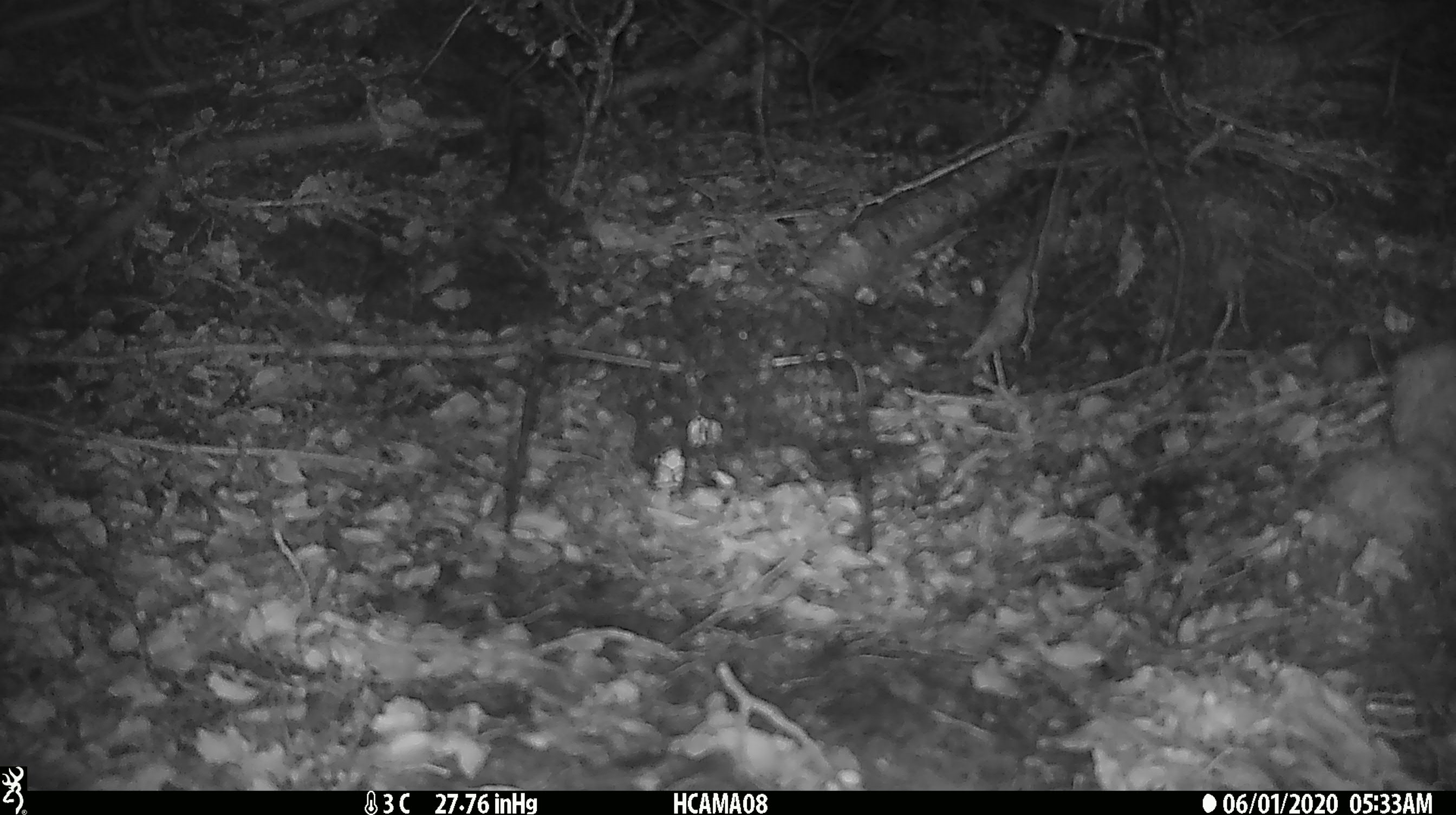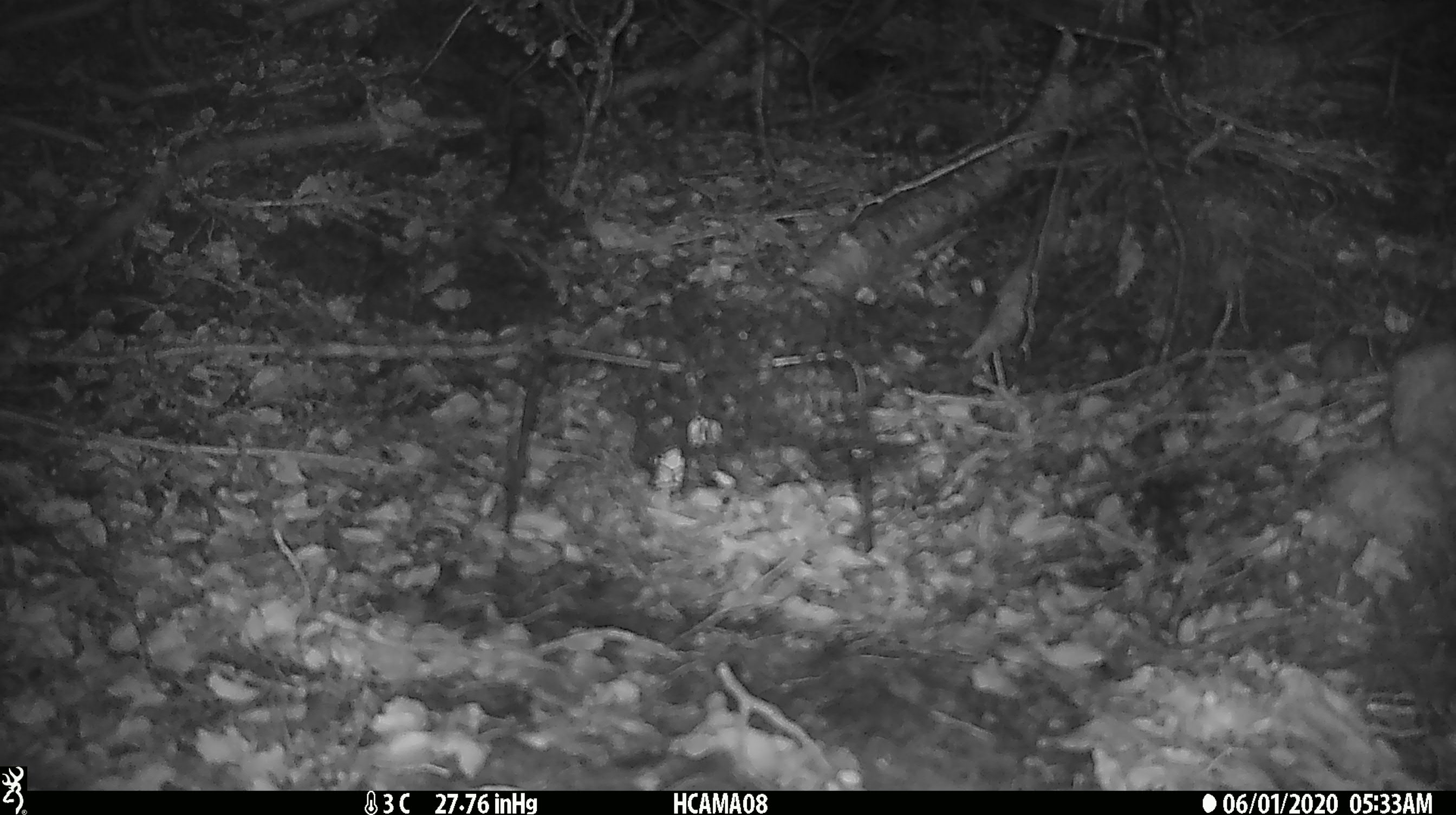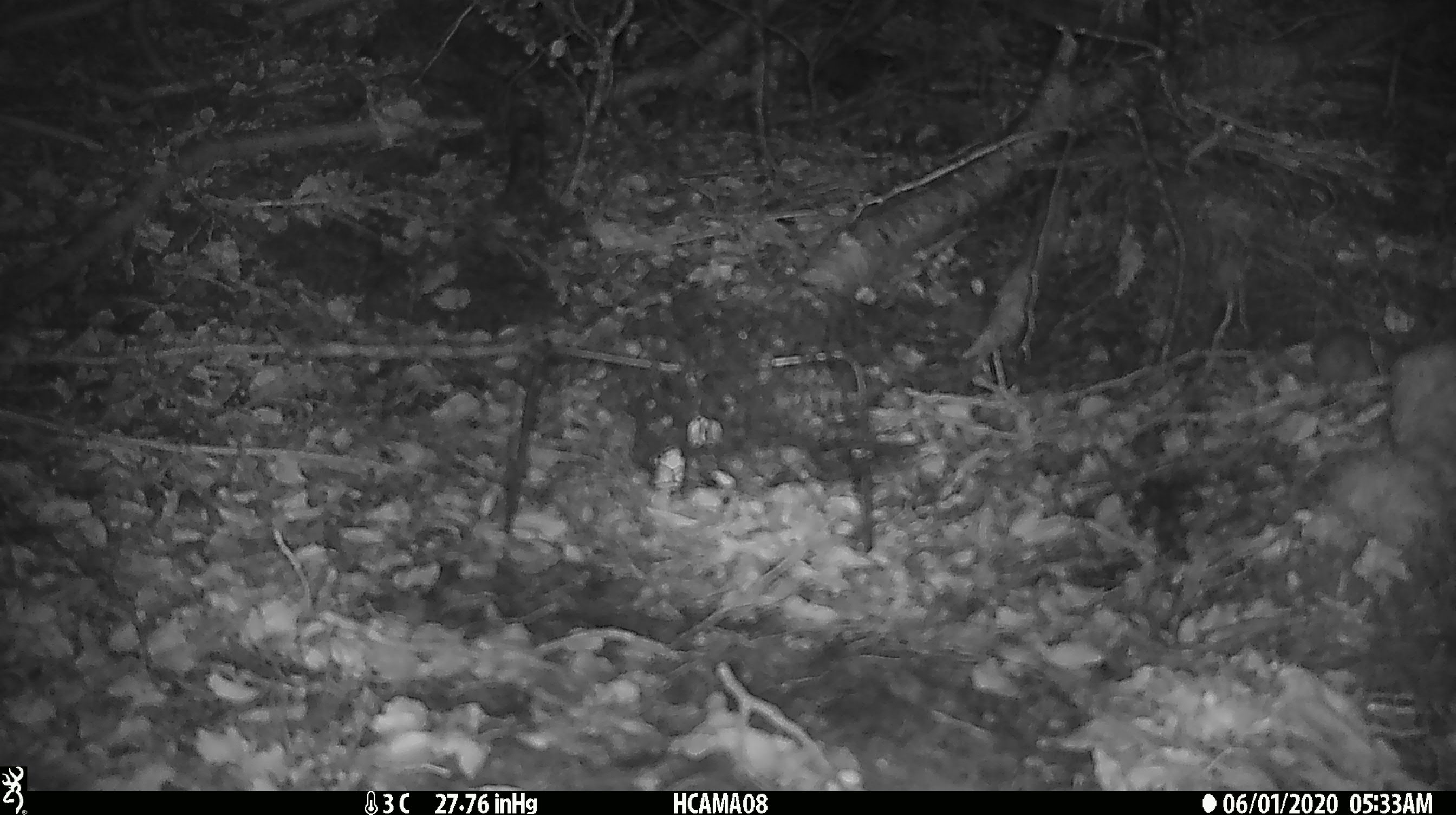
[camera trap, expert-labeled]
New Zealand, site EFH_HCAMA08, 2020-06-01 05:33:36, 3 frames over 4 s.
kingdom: Animalia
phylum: Chordata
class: Mammalia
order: Rodentia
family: Muridae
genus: Mus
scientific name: Mus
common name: mouse